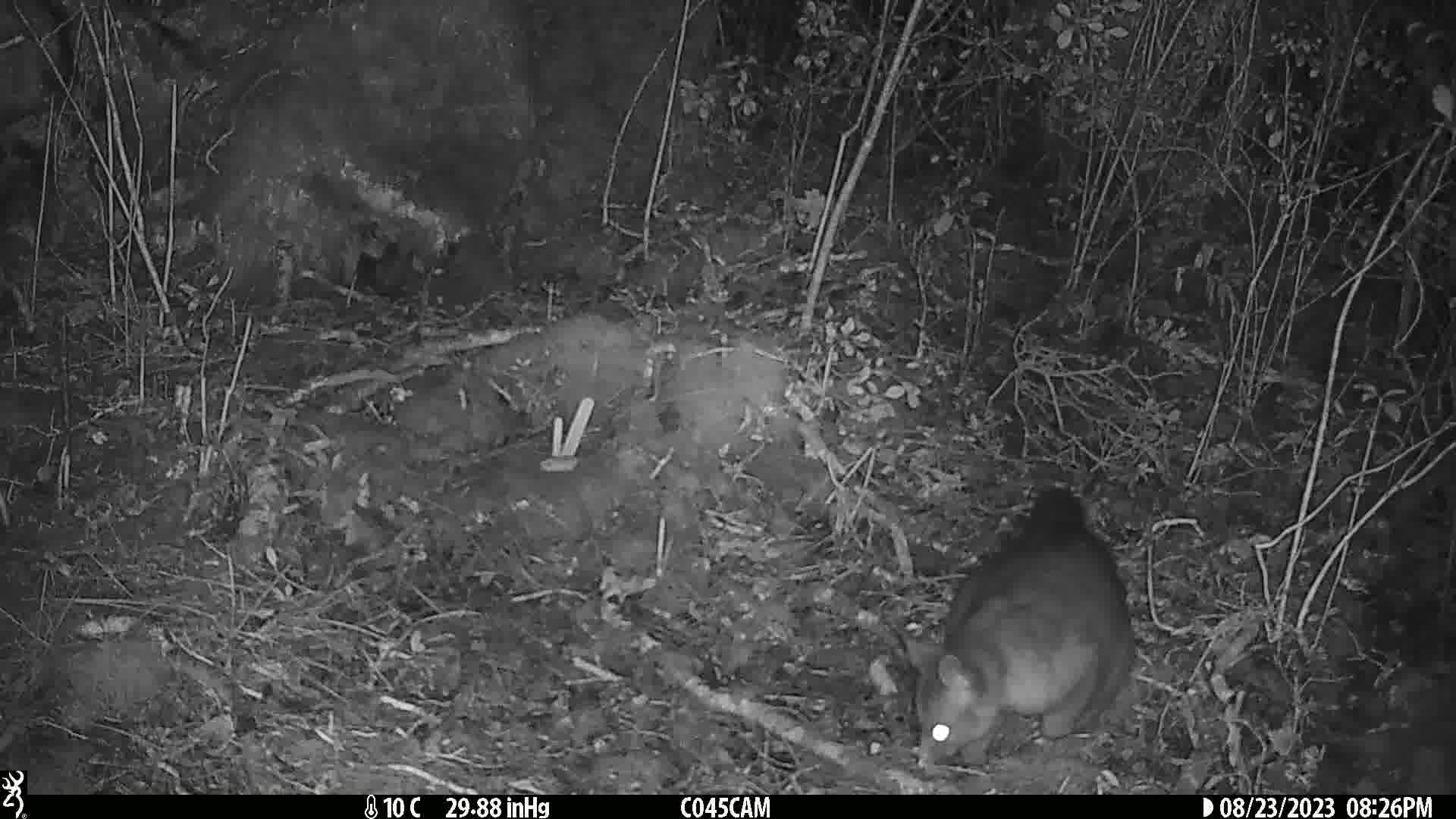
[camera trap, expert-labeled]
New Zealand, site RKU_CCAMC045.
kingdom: Animalia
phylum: Chordata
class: Mammalia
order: Diprotodontia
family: Phalangeridae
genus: Trichosurus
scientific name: Trichosurus vulpecula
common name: common brushtail possum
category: possum